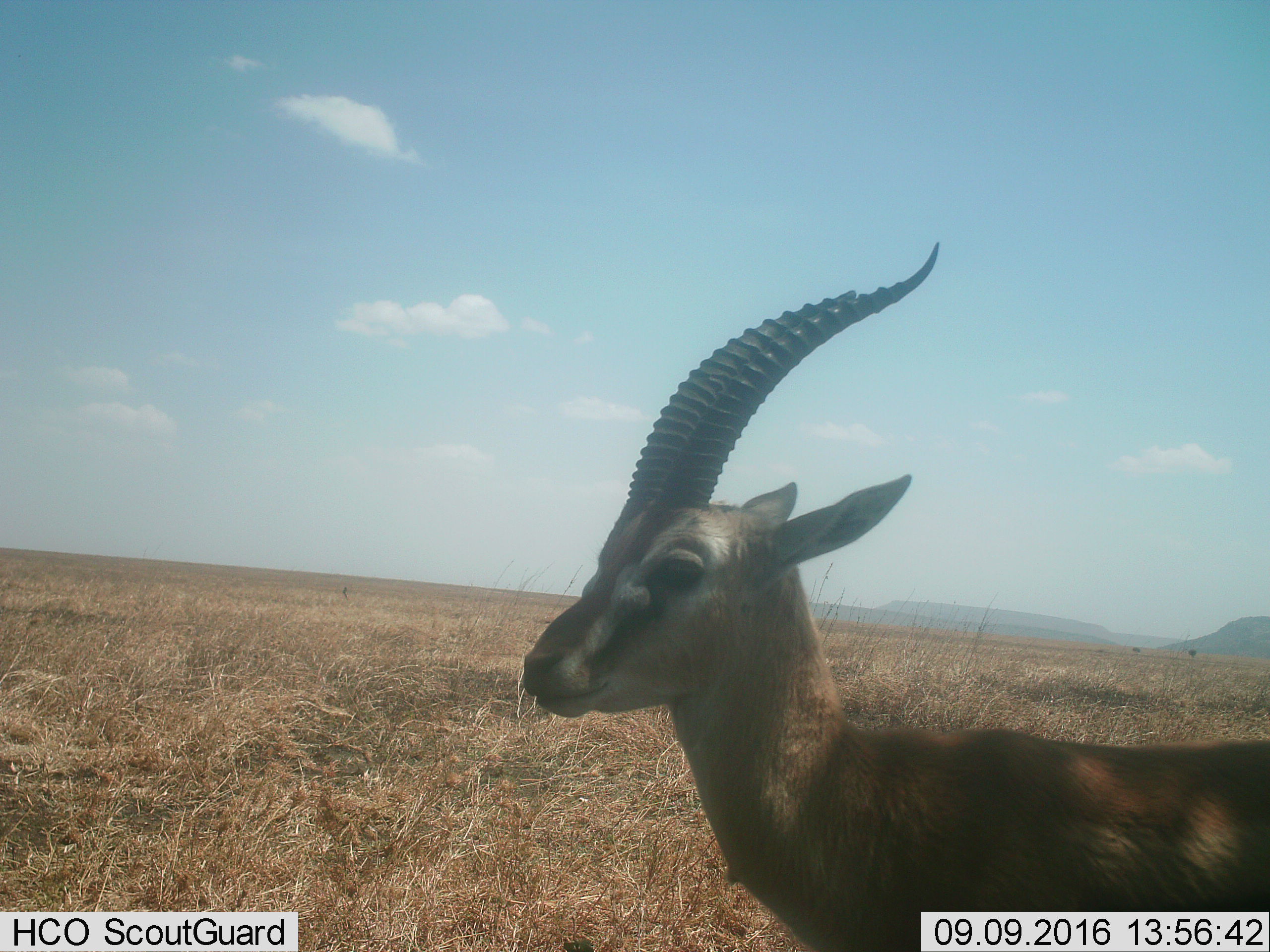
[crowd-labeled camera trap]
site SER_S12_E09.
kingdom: Animalia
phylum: Chordata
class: Mammalia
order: Artiodactyla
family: Bovidae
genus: Eudorcas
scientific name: Eudorcas thomsonii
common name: thomson's gazelle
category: gazellethomsons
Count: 1.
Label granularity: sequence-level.